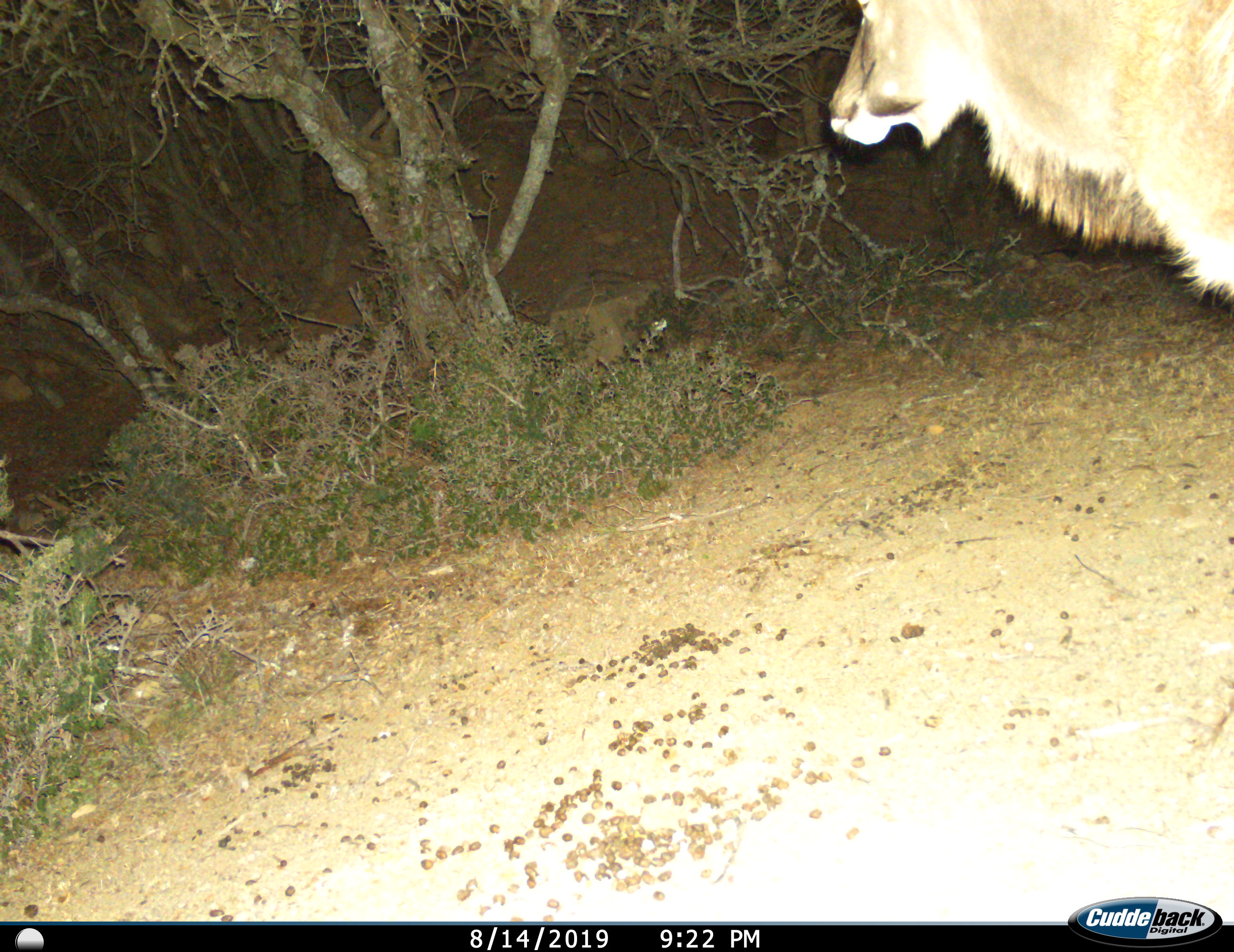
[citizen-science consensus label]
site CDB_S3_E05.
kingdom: Animalia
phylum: Chordata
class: Mammalia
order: Artiodactyla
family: Bovidae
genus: Tragelaphus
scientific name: Tragelaphus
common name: kudu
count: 1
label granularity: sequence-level